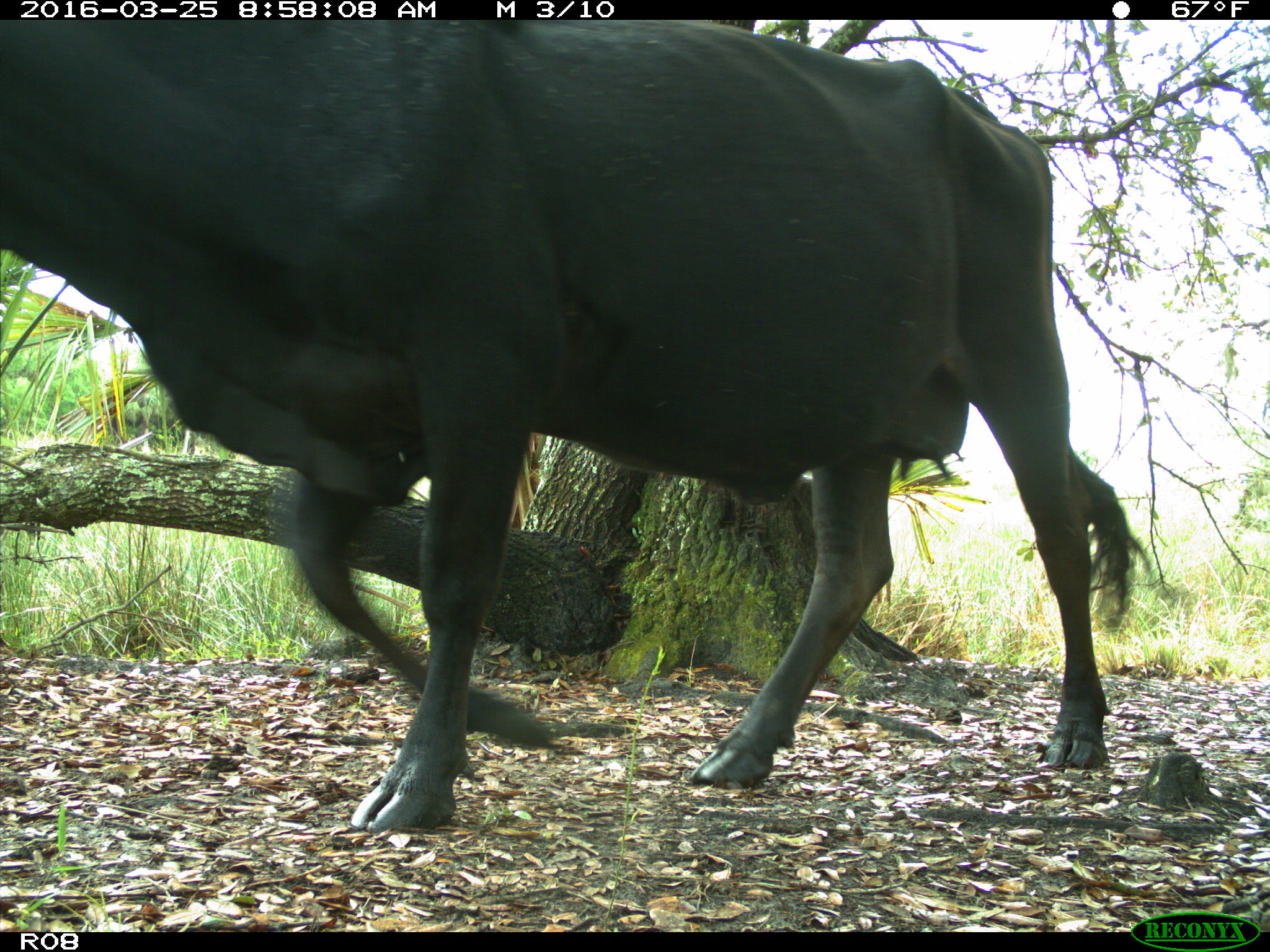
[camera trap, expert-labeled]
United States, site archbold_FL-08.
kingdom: Animalia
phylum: Chordata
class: Mammalia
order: Artiodactyla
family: Bovidae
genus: Bos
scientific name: Bos taurus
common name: domestic cow